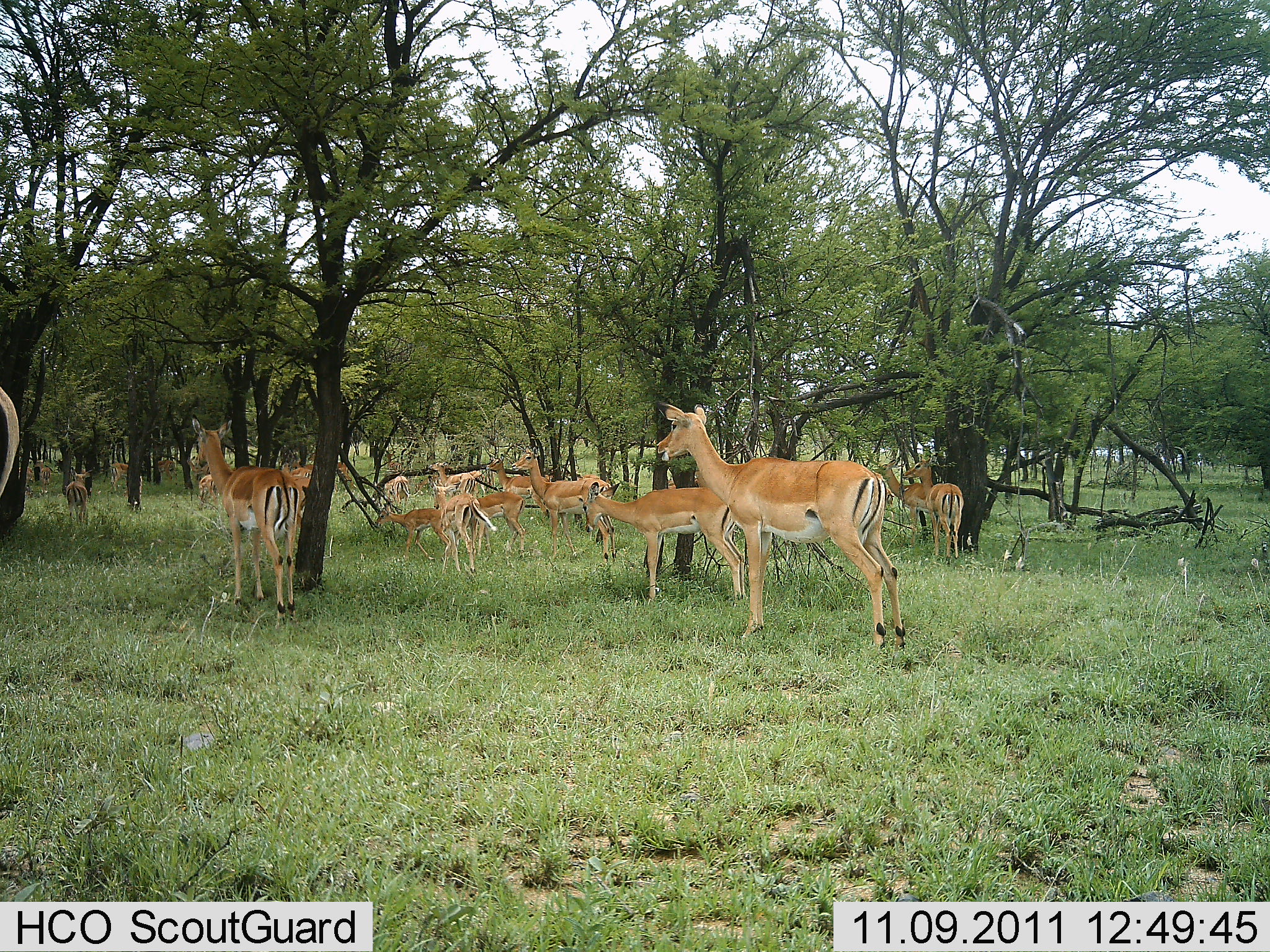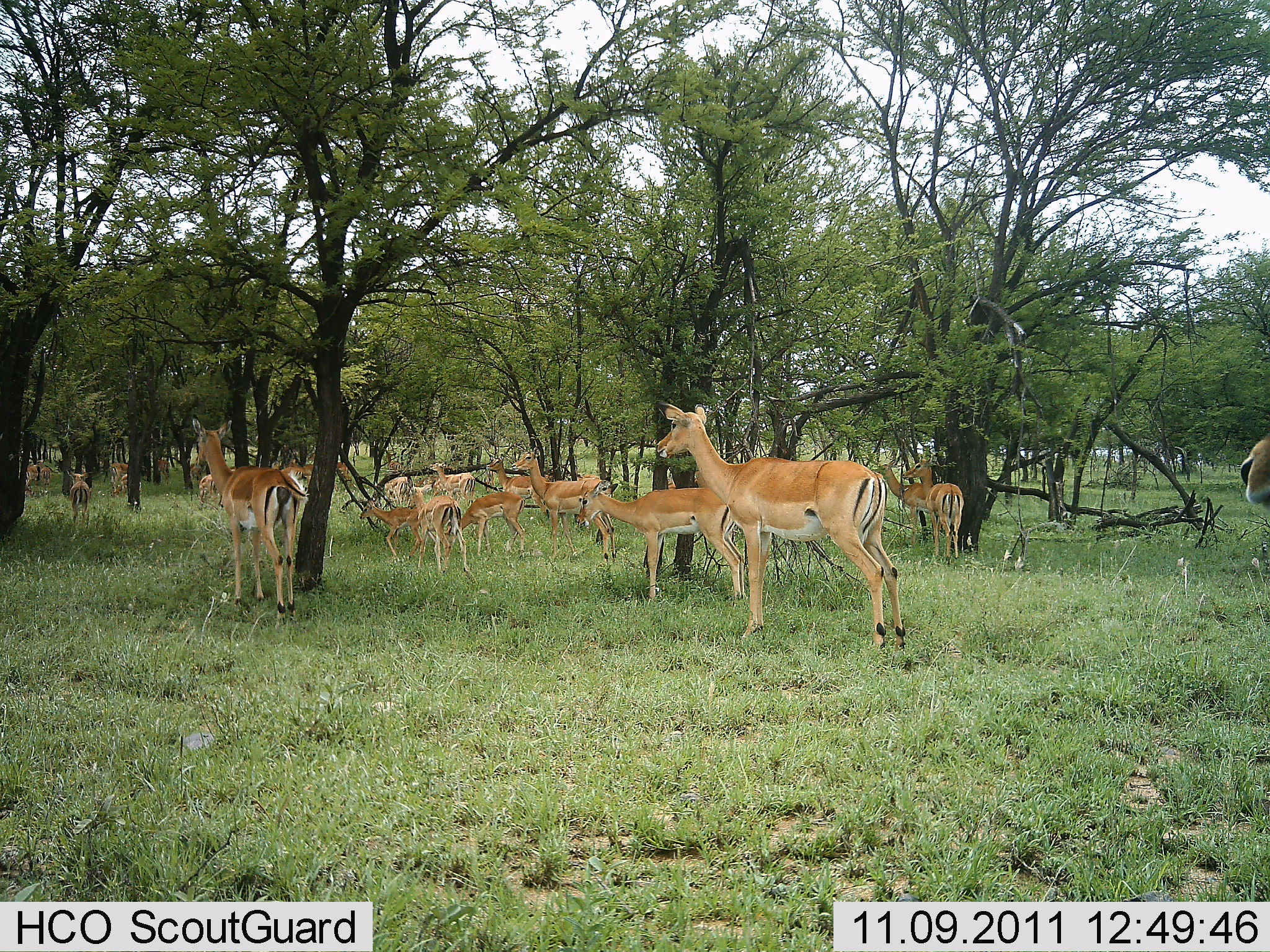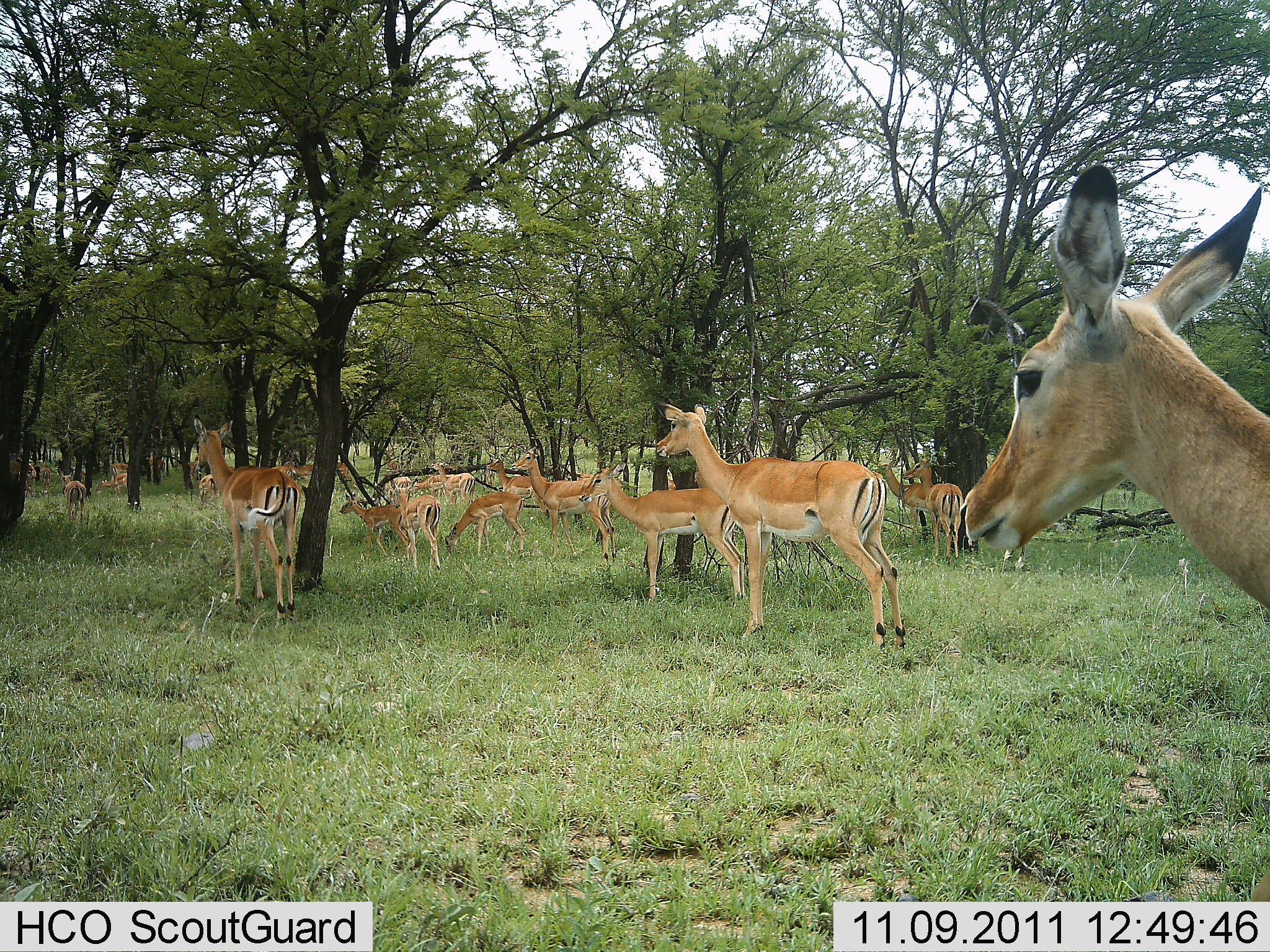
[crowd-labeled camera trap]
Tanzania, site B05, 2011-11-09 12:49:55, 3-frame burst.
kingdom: Animalia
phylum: Chordata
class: Mammalia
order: Artiodactyla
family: Bovidae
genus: Aepyceros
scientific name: Aepyceros melampus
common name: impala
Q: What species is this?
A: Impala (Aepyceros melampus).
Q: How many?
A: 11-50.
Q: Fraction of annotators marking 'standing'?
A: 92%.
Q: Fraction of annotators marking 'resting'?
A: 8%.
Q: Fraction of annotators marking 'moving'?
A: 62%.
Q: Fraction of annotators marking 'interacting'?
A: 0%.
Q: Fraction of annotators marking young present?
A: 54%.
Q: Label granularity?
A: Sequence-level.